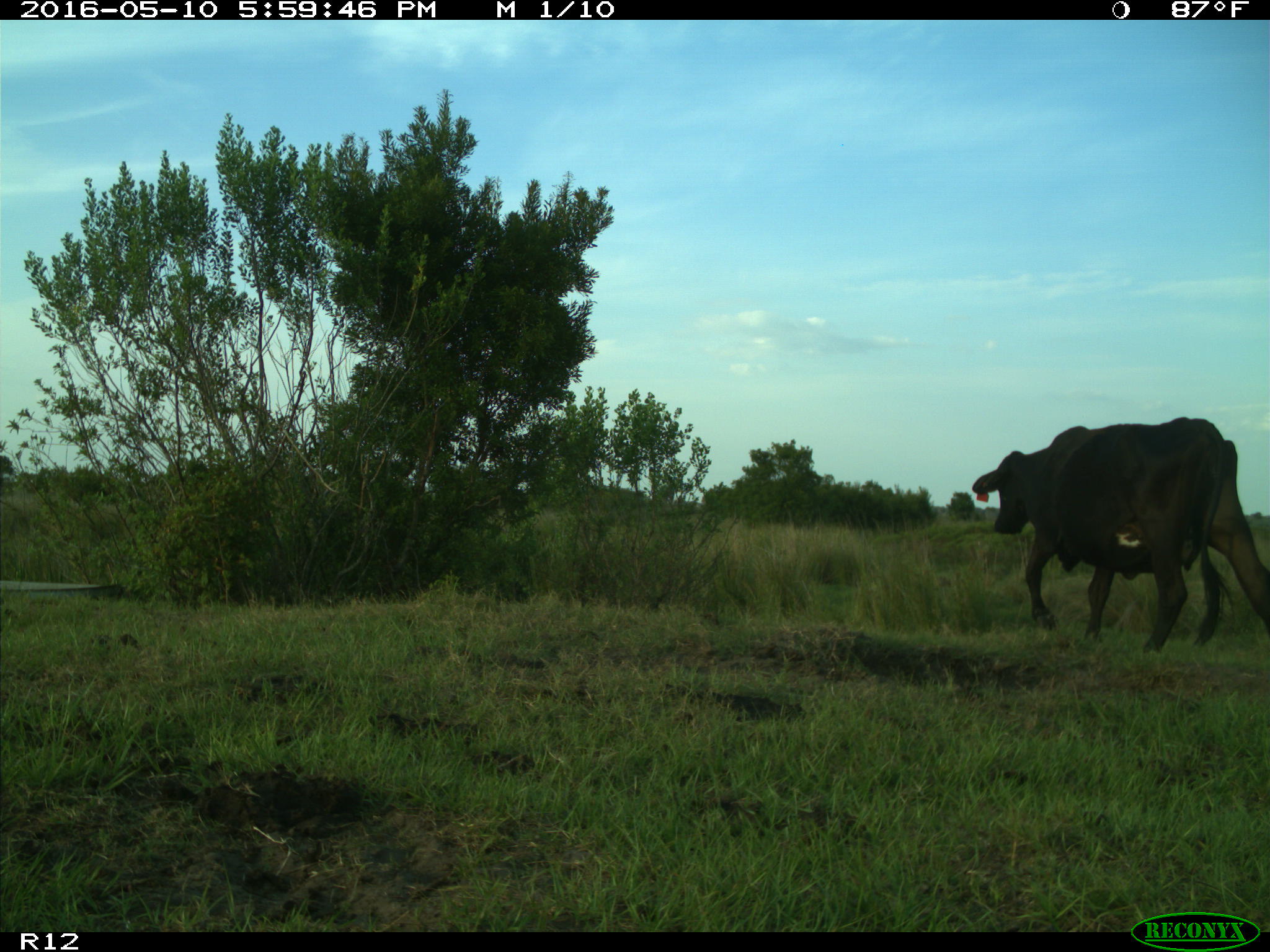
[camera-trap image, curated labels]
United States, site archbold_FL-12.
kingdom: Animalia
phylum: Chordata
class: Mammalia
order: Artiodactyla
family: Bovidae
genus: Bos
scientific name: Bos taurus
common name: domestic cow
Bos taurus (domestic cow).